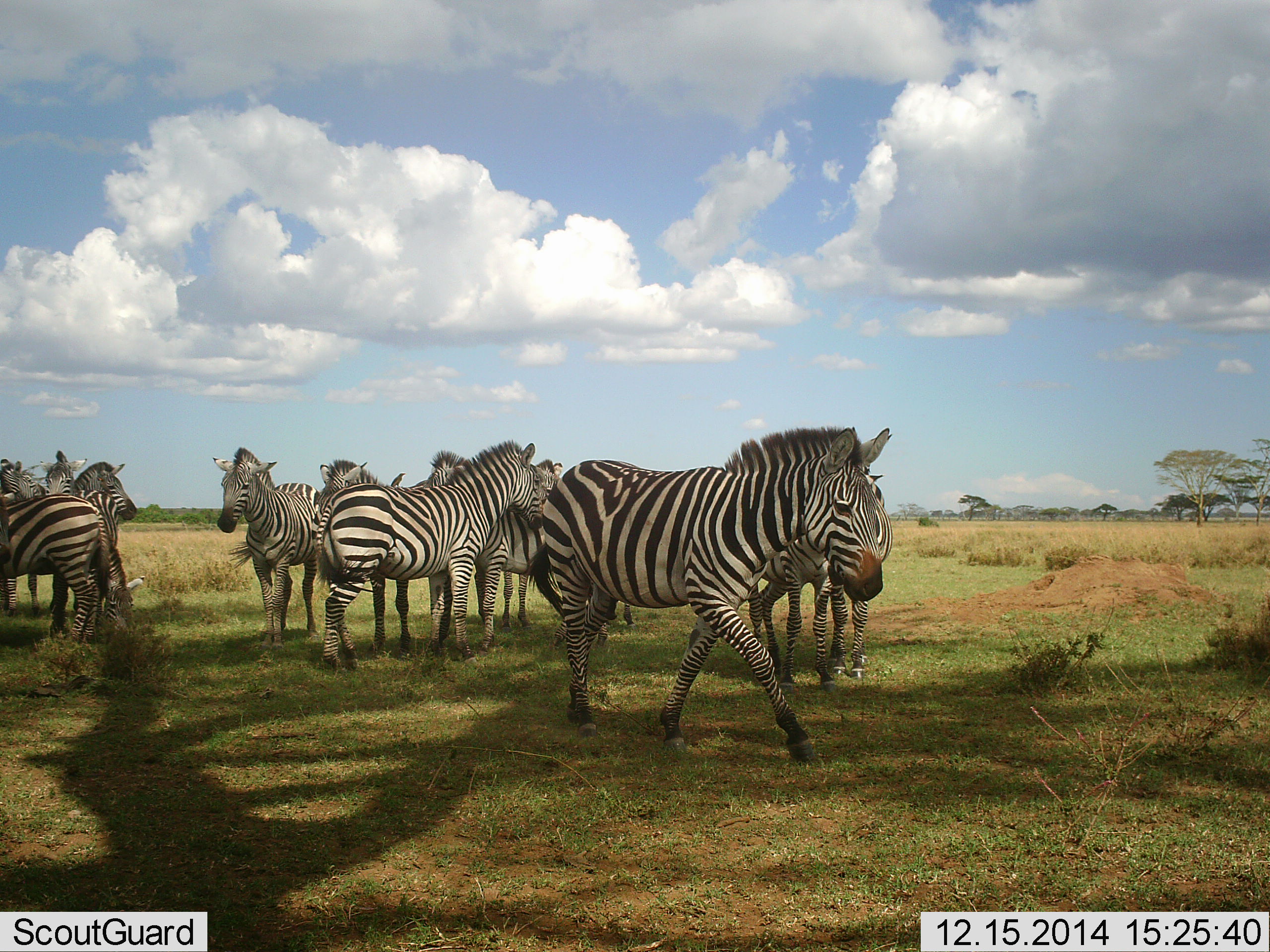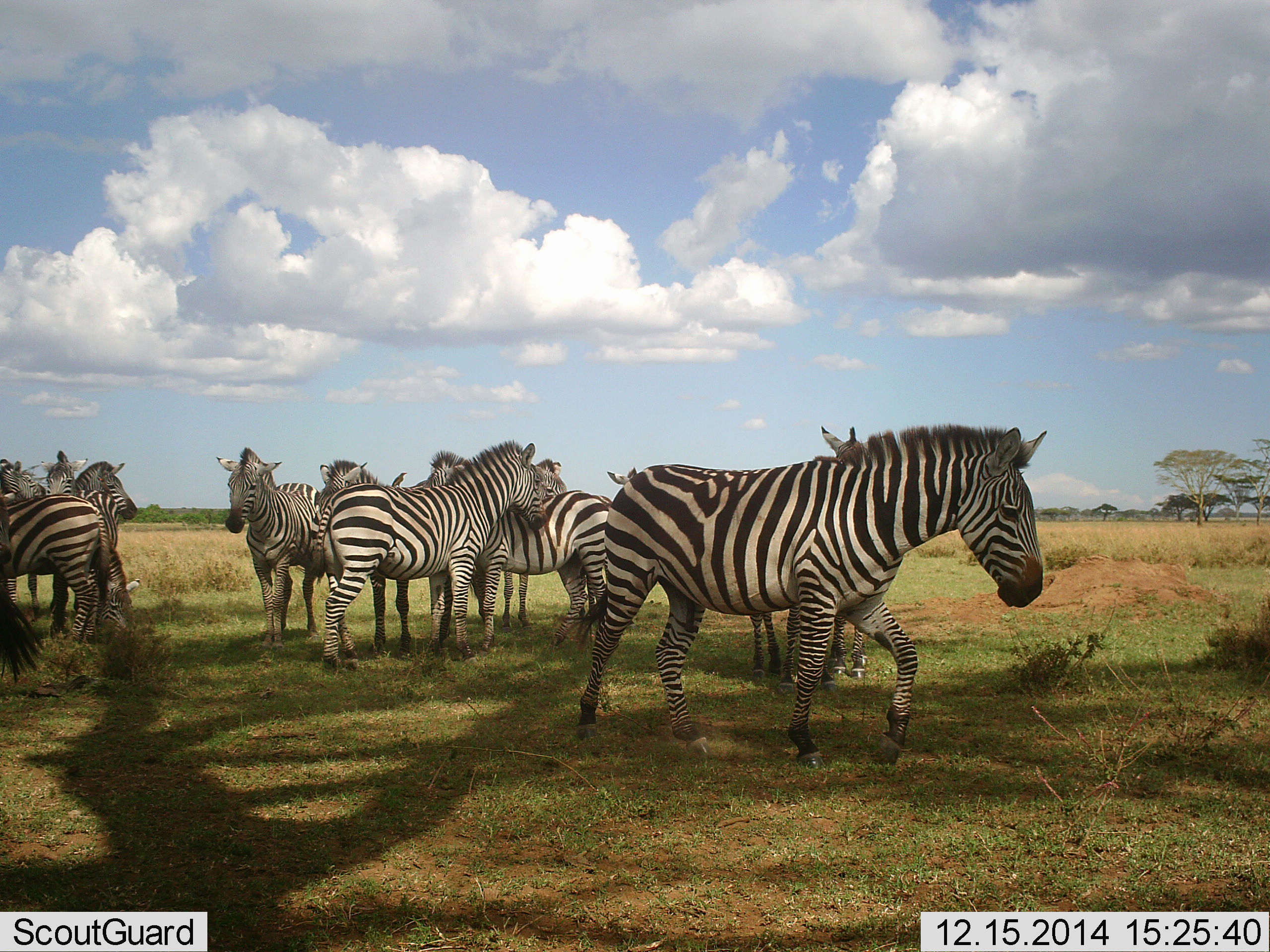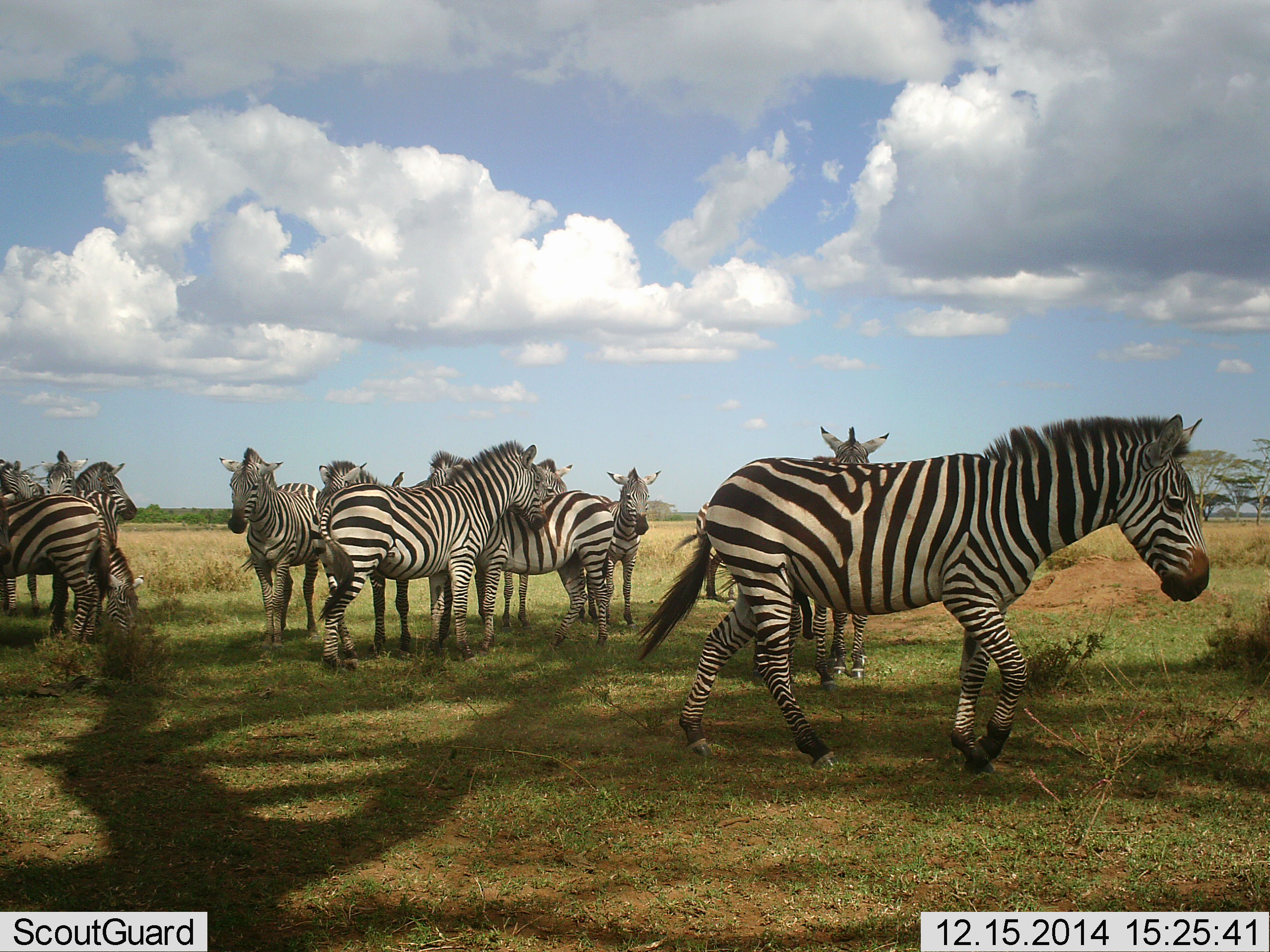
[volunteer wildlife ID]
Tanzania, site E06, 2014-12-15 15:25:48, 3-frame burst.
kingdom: Animalia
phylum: Chordata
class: Mammalia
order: Perissodactyla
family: Equidae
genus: Equus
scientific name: Equus quagga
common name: plains zebra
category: zebra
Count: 11-50.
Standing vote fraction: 100%.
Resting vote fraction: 0%.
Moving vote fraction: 80%.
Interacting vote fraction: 30%.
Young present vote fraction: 0%.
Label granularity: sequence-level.